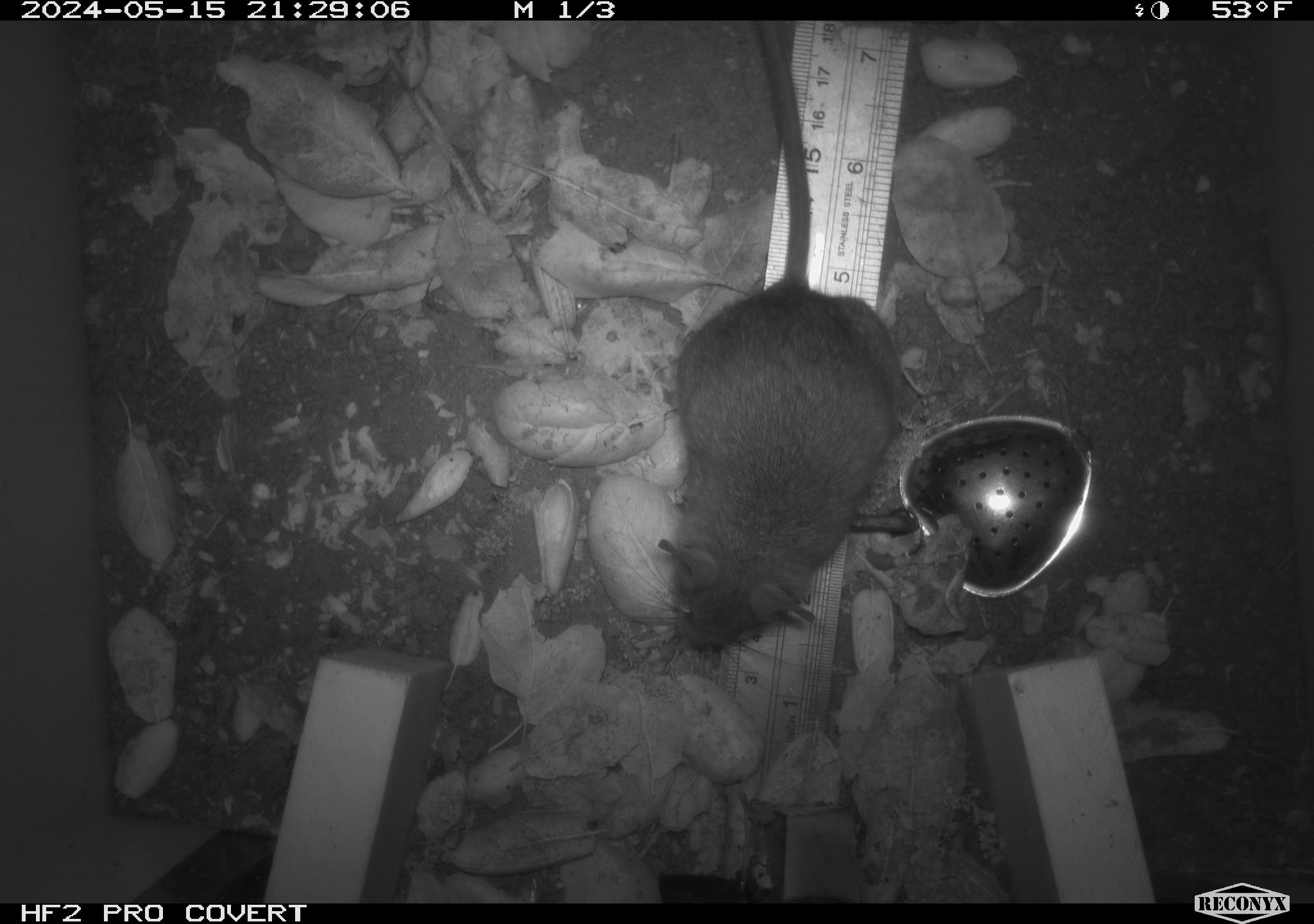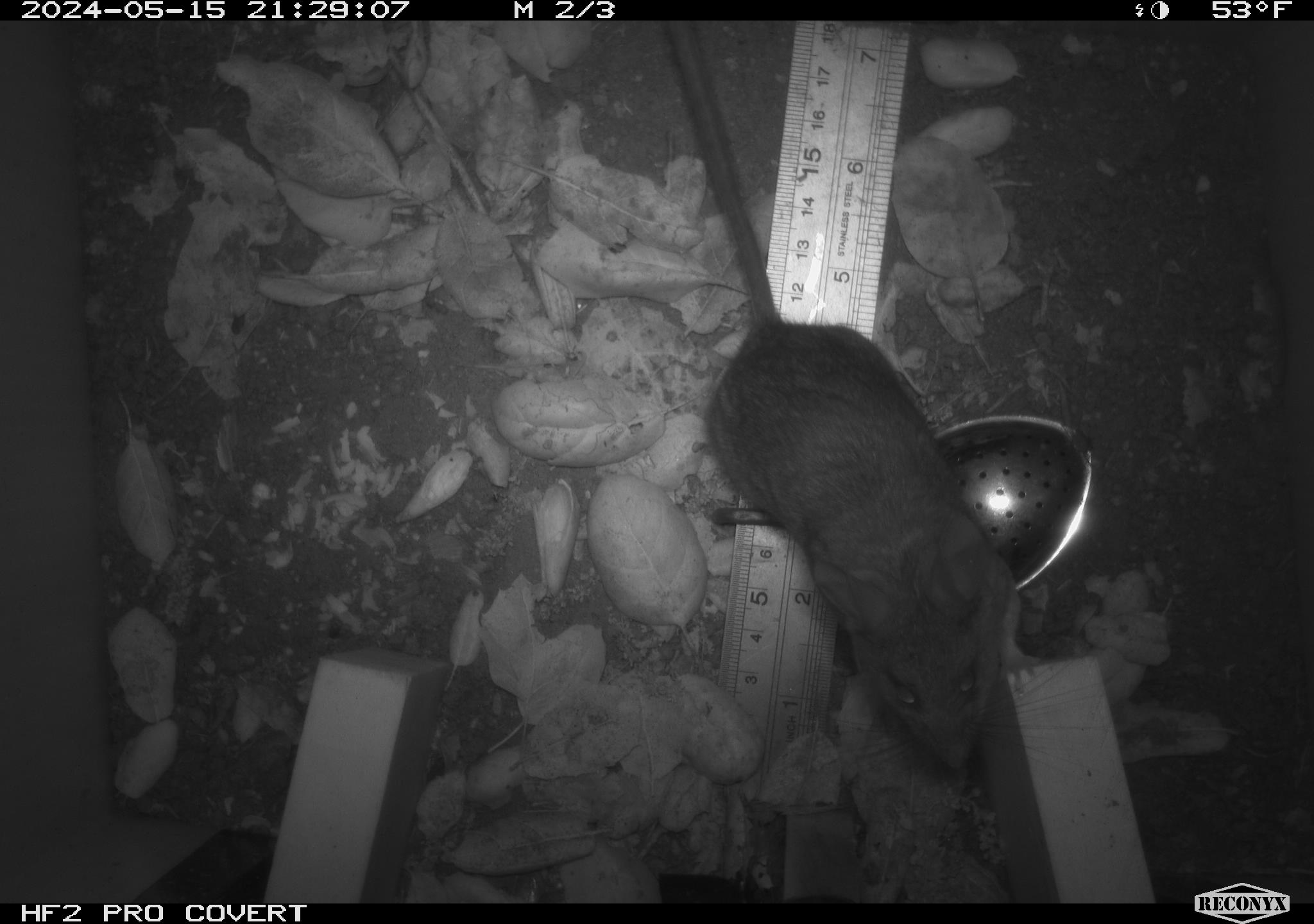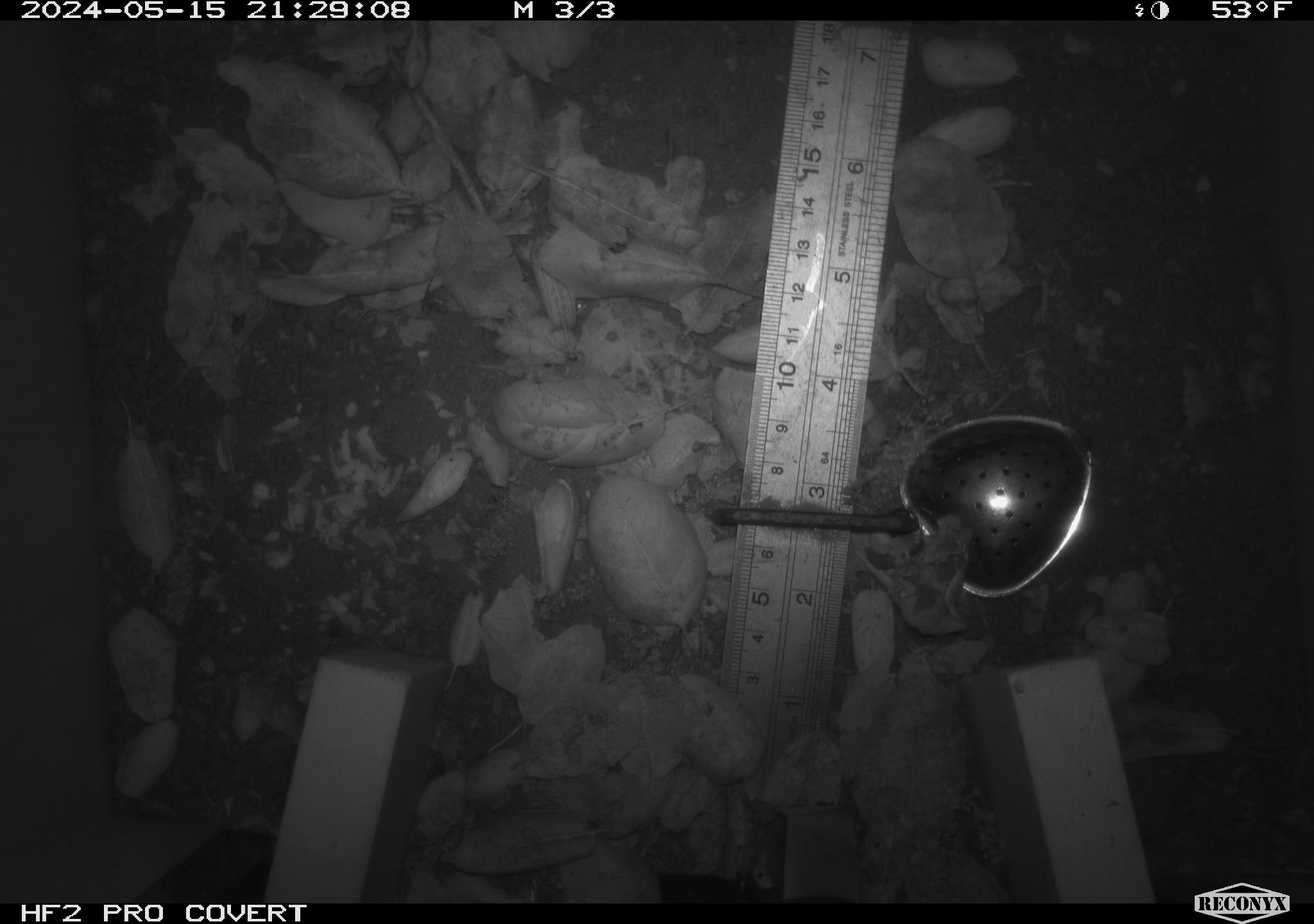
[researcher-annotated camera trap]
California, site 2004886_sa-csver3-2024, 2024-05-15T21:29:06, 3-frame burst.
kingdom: Animalia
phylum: Chordata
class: Mammalia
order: Rodentia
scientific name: Rodentia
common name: rodent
Rodent (Rodentia).